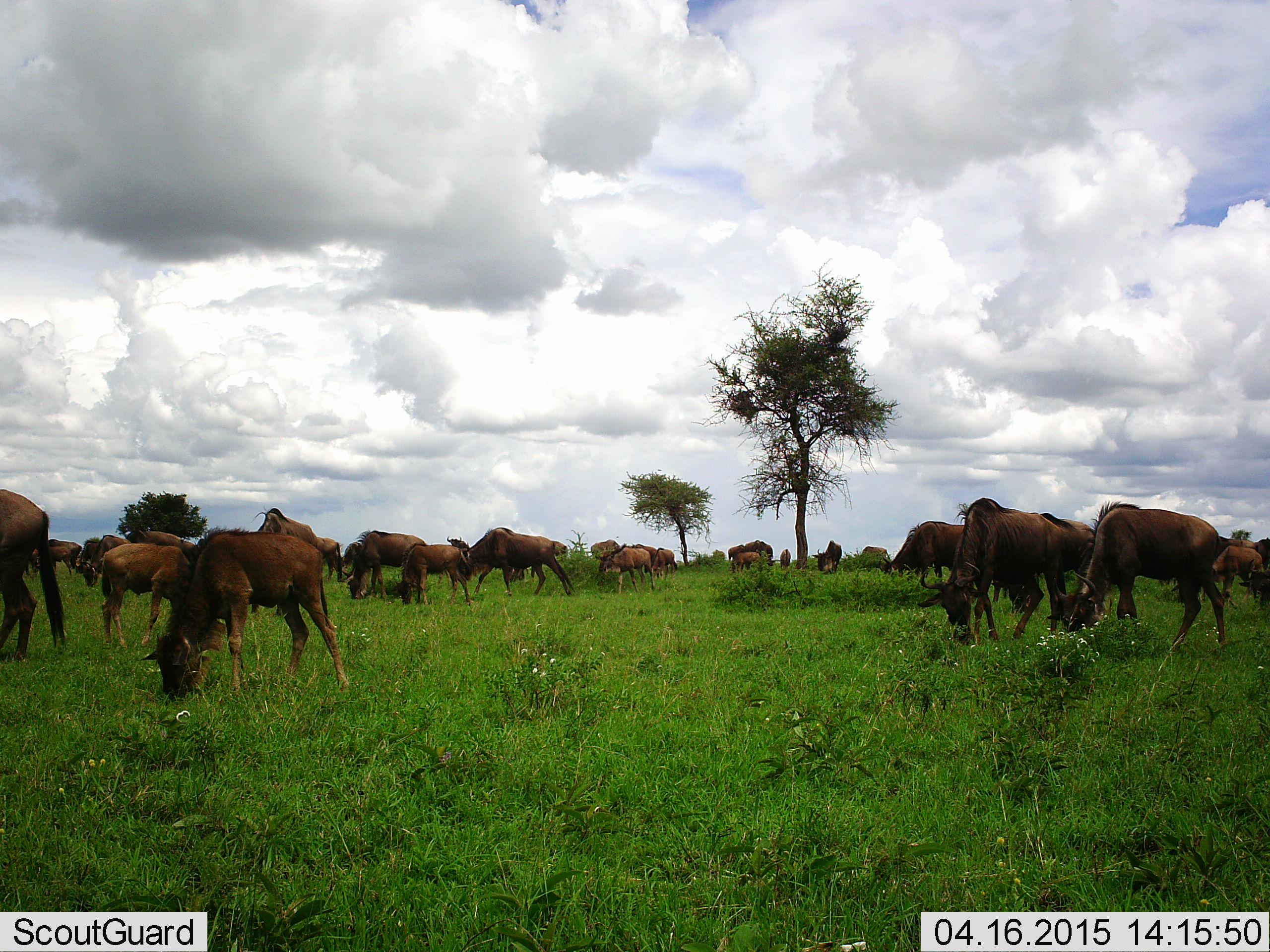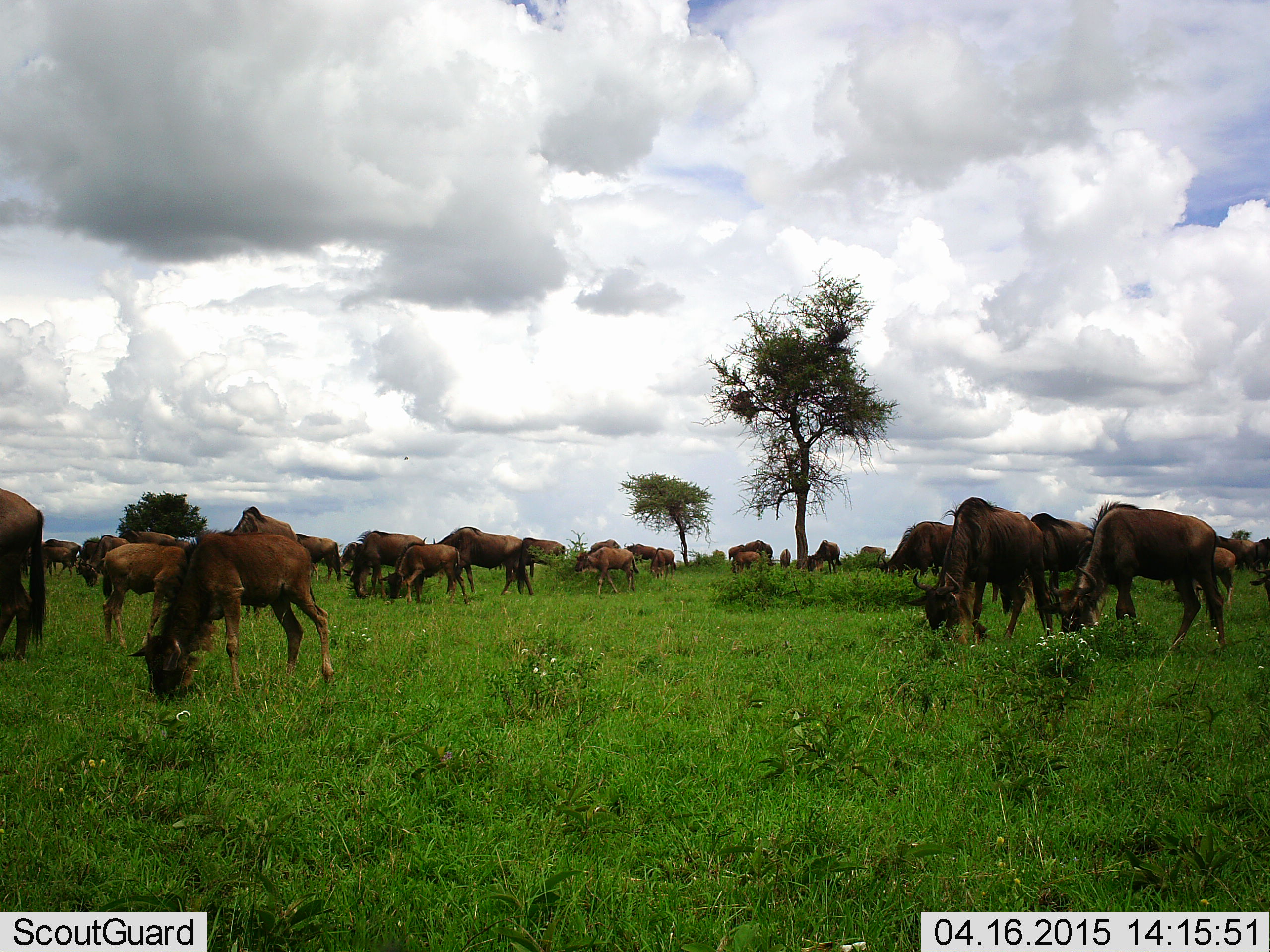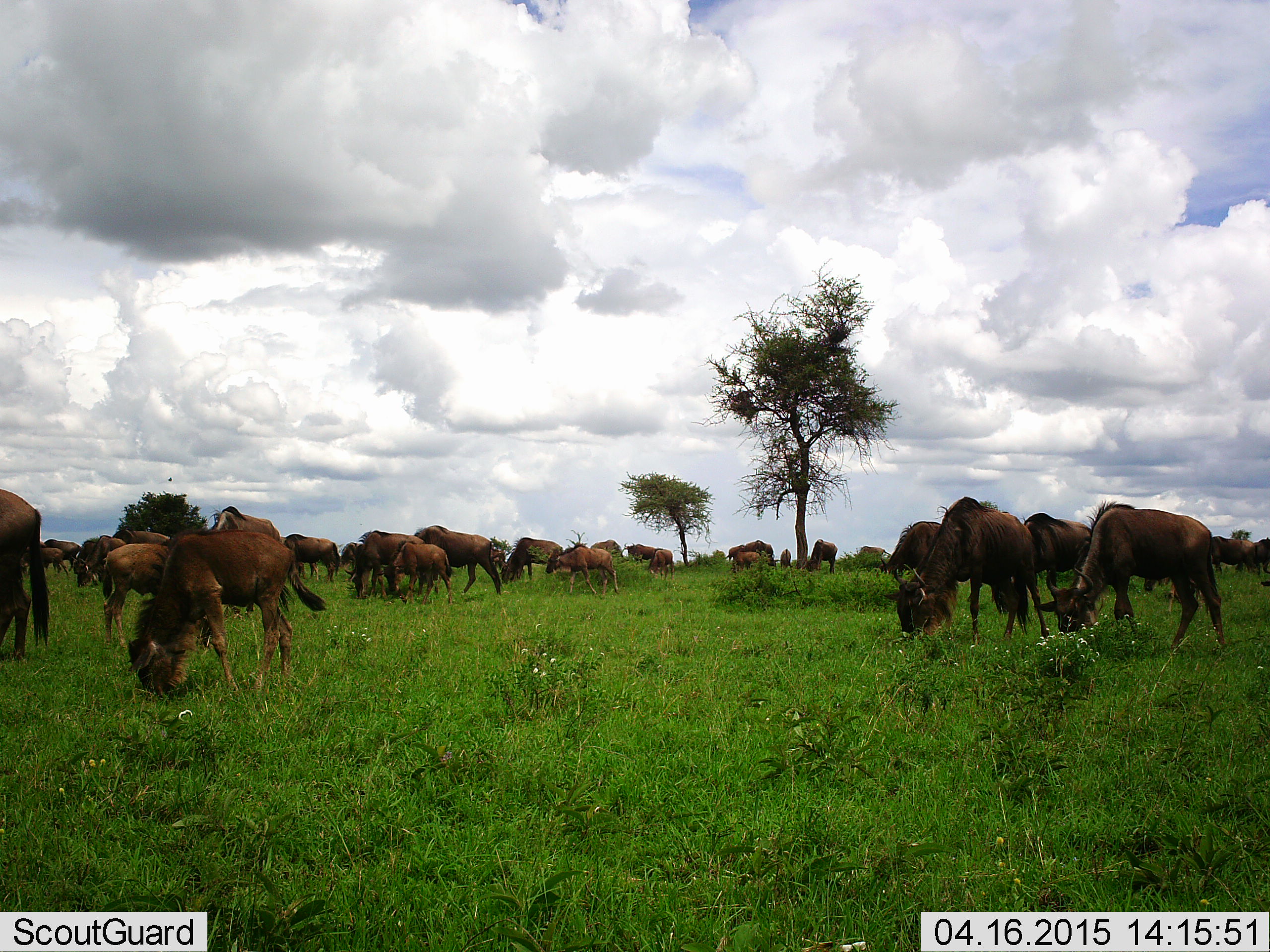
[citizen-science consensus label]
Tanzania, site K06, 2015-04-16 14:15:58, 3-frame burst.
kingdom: Animalia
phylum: Chordata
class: Mammalia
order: Artiodactyla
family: Bovidae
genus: Connochaetes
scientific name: Connochaetes taurinus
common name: blue wildebeest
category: wildebeest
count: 11-50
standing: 50%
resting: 0%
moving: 80%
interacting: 0%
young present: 40%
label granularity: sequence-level